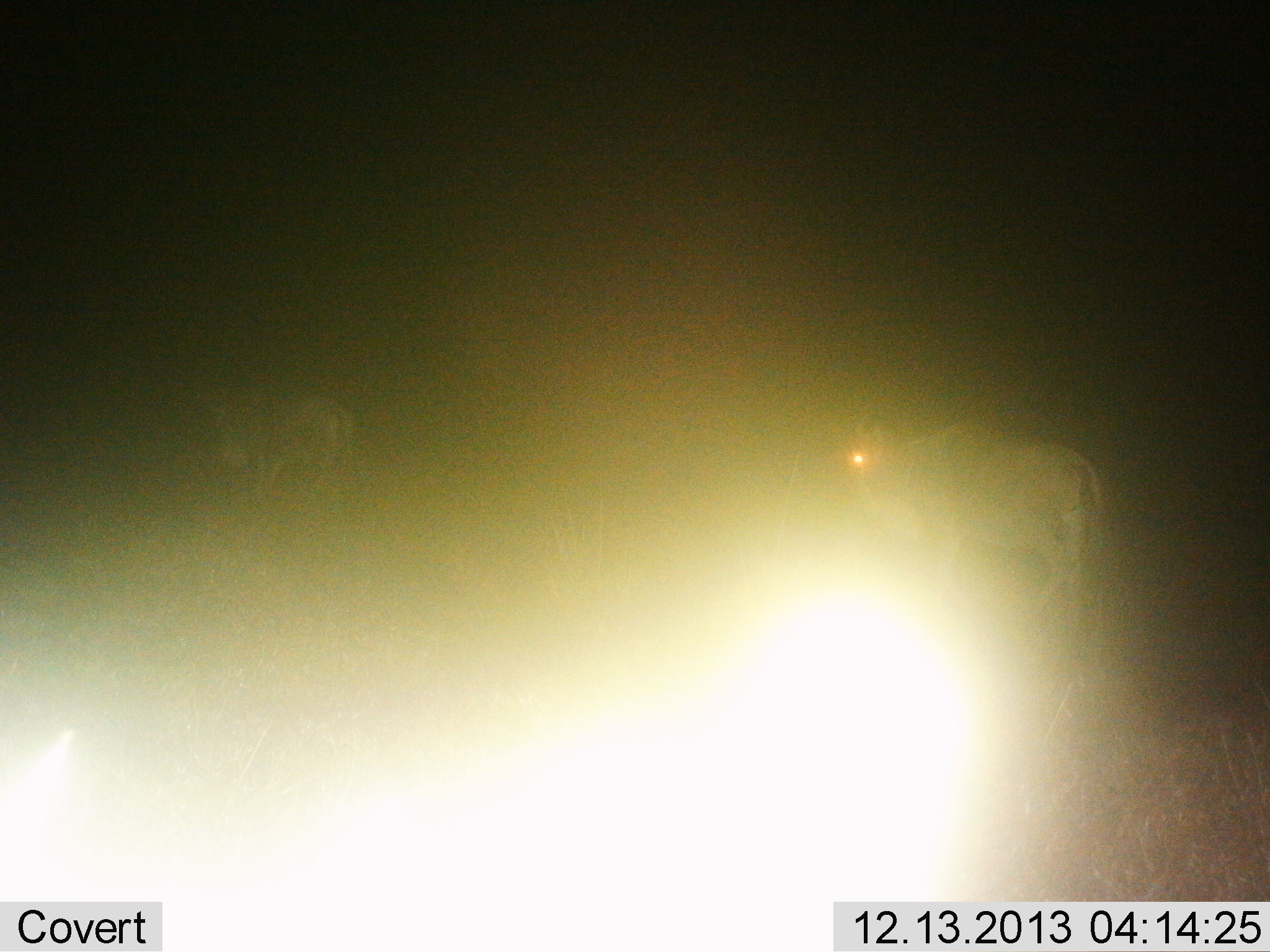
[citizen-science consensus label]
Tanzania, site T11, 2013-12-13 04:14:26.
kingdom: Animalia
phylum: Chordata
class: Mammalia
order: Artiodactyla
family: Bovidae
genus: Connochaetes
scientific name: Connochaetes taurinus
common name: blue wildebeest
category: wildebeest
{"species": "wildebeest (blue wildebeest) (Connochaetes taurinus)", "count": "2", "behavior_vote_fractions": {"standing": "50%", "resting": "0%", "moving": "50%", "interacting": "0%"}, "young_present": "0%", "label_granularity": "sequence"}